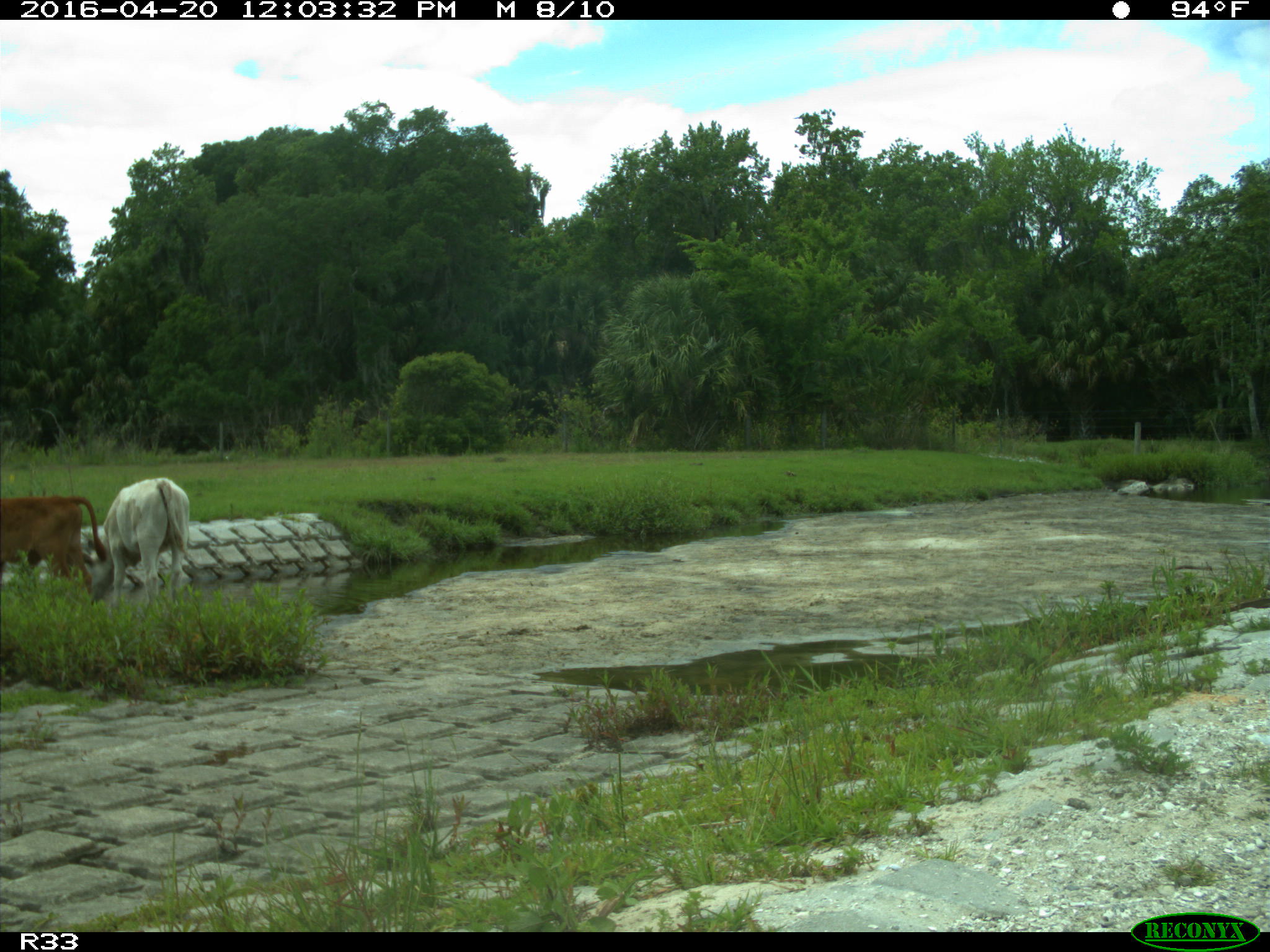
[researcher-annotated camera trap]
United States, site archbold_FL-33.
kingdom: Animalia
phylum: Chordata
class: Mammalia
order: Artiodactyla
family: Bovidae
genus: Bos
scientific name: Bos taurus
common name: domestic cow